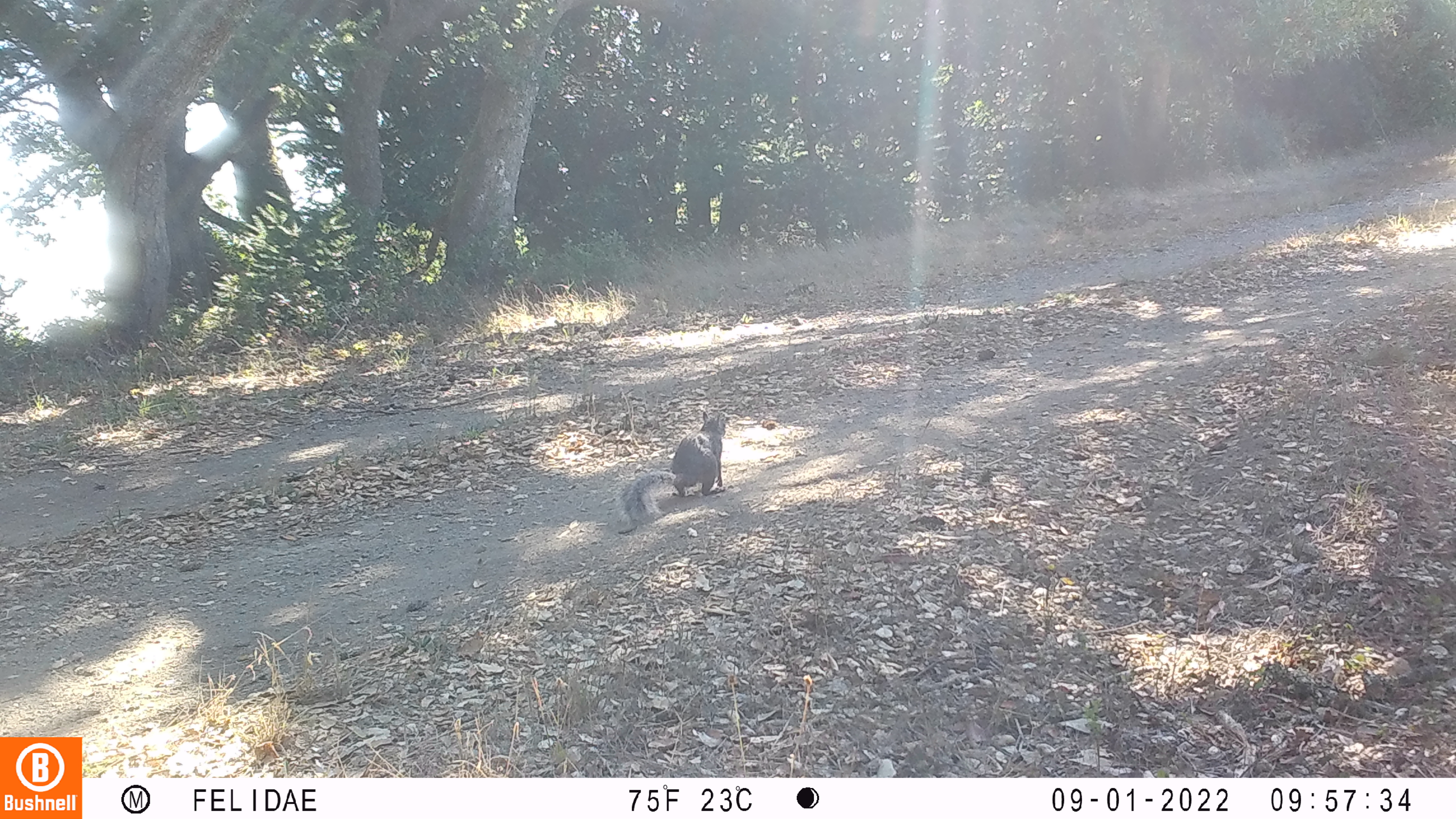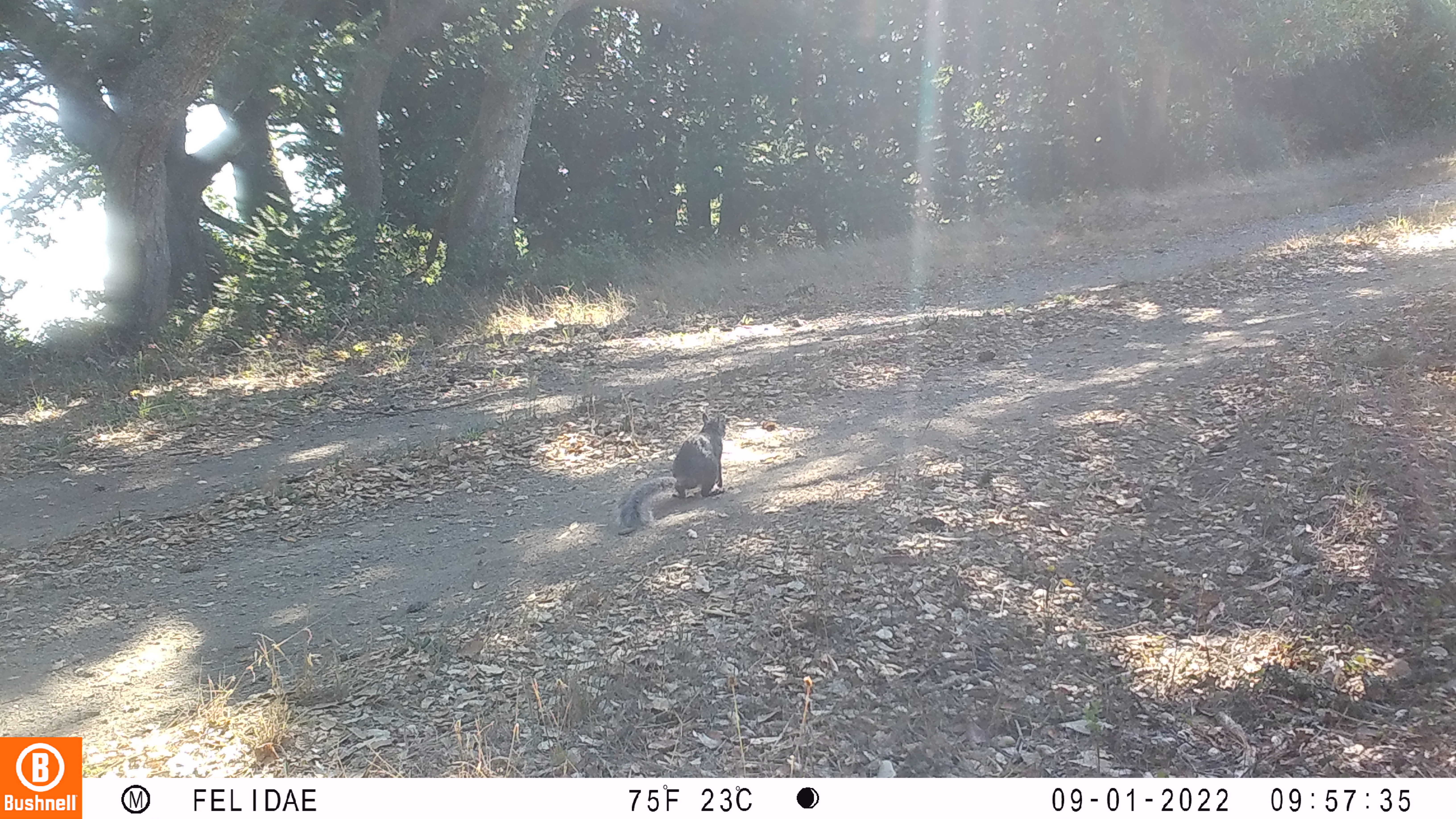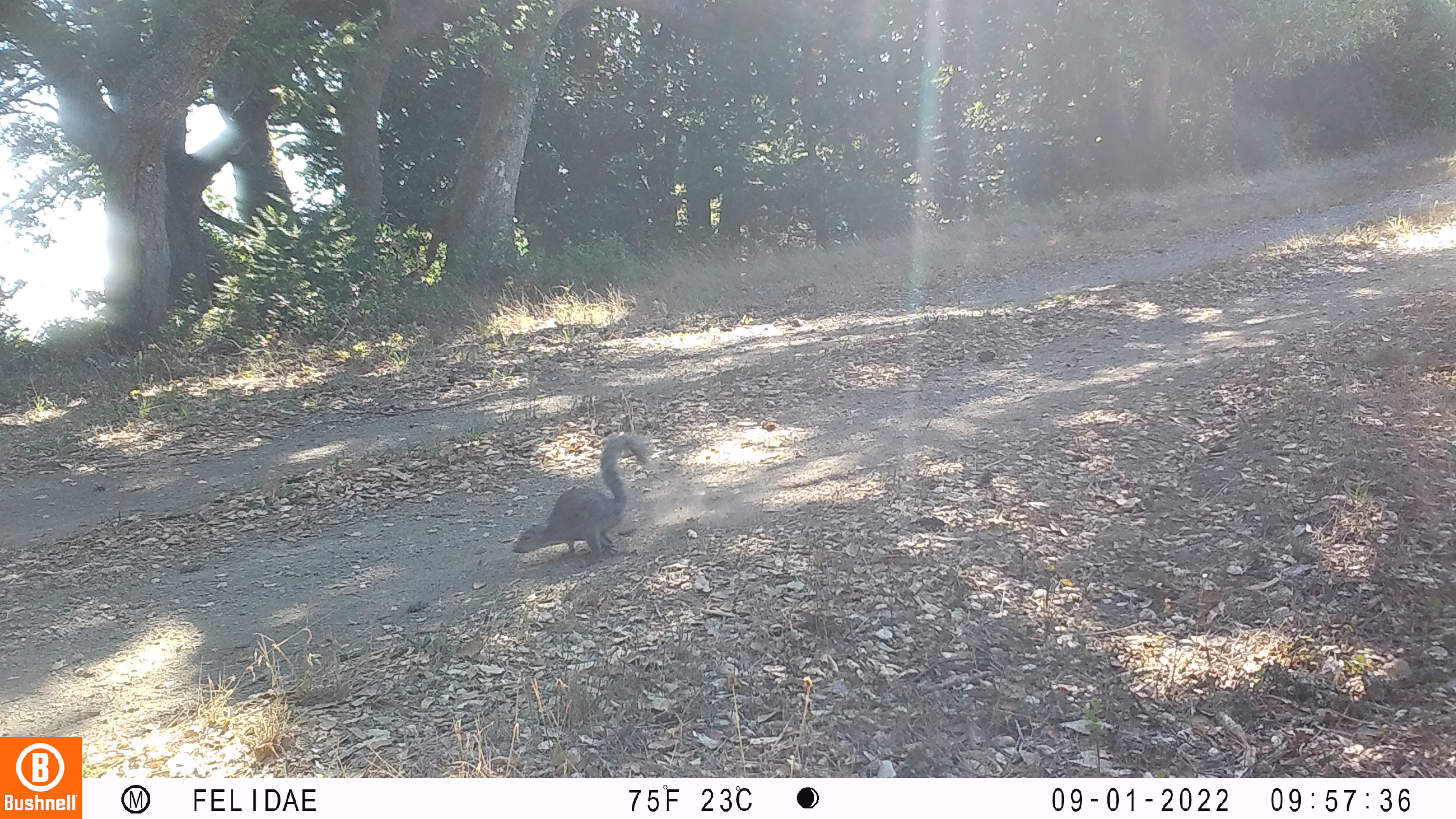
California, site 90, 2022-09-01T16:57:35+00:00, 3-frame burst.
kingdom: Animalia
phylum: Chordata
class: Mammalia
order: Rodentia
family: Sciuridae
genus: Sciurus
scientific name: Sciurus griseus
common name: western gray squirrel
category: western grey squirrel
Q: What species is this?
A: Western grey squirrel (western gray squirrel) (Sciurus griseus).